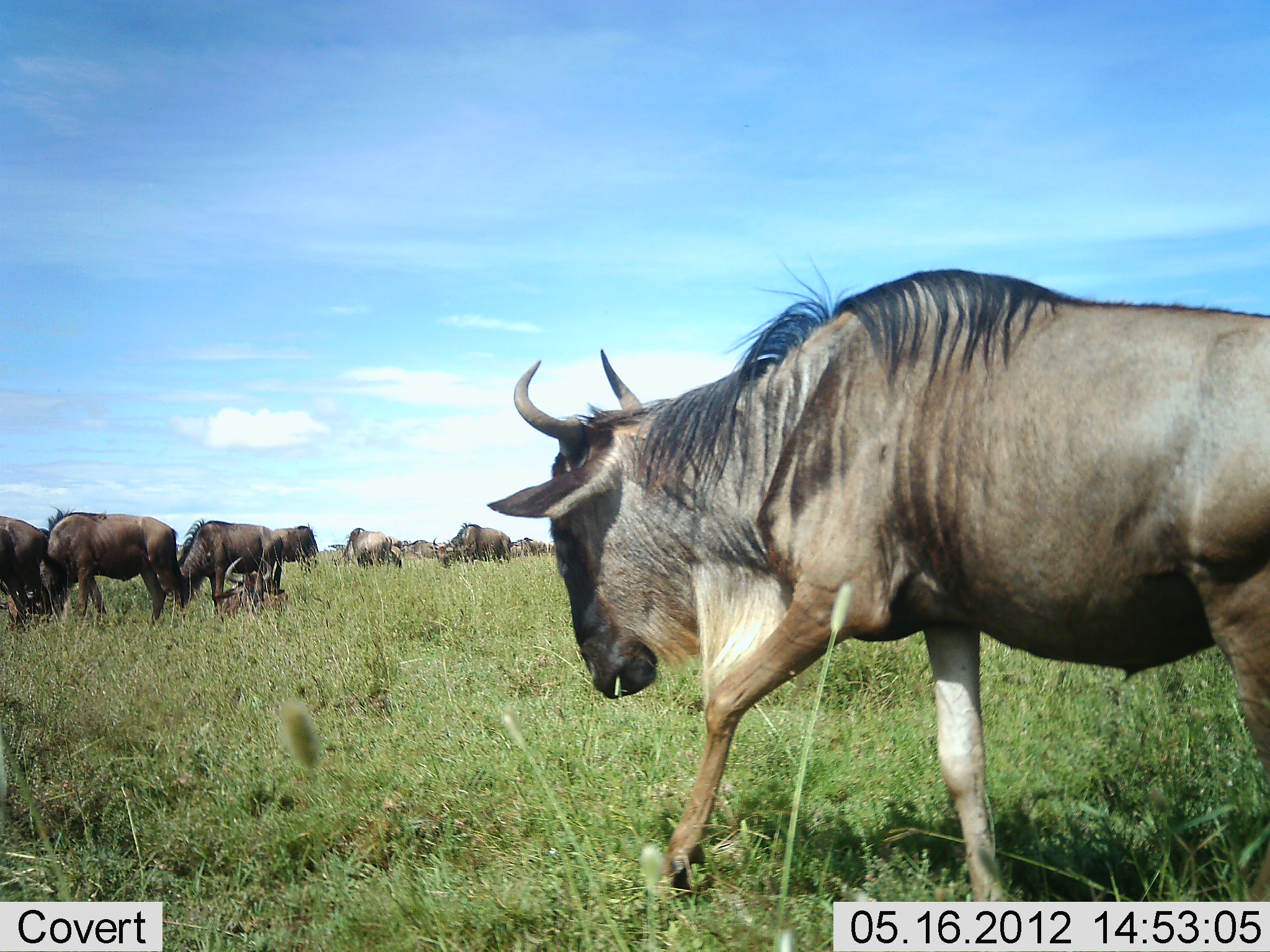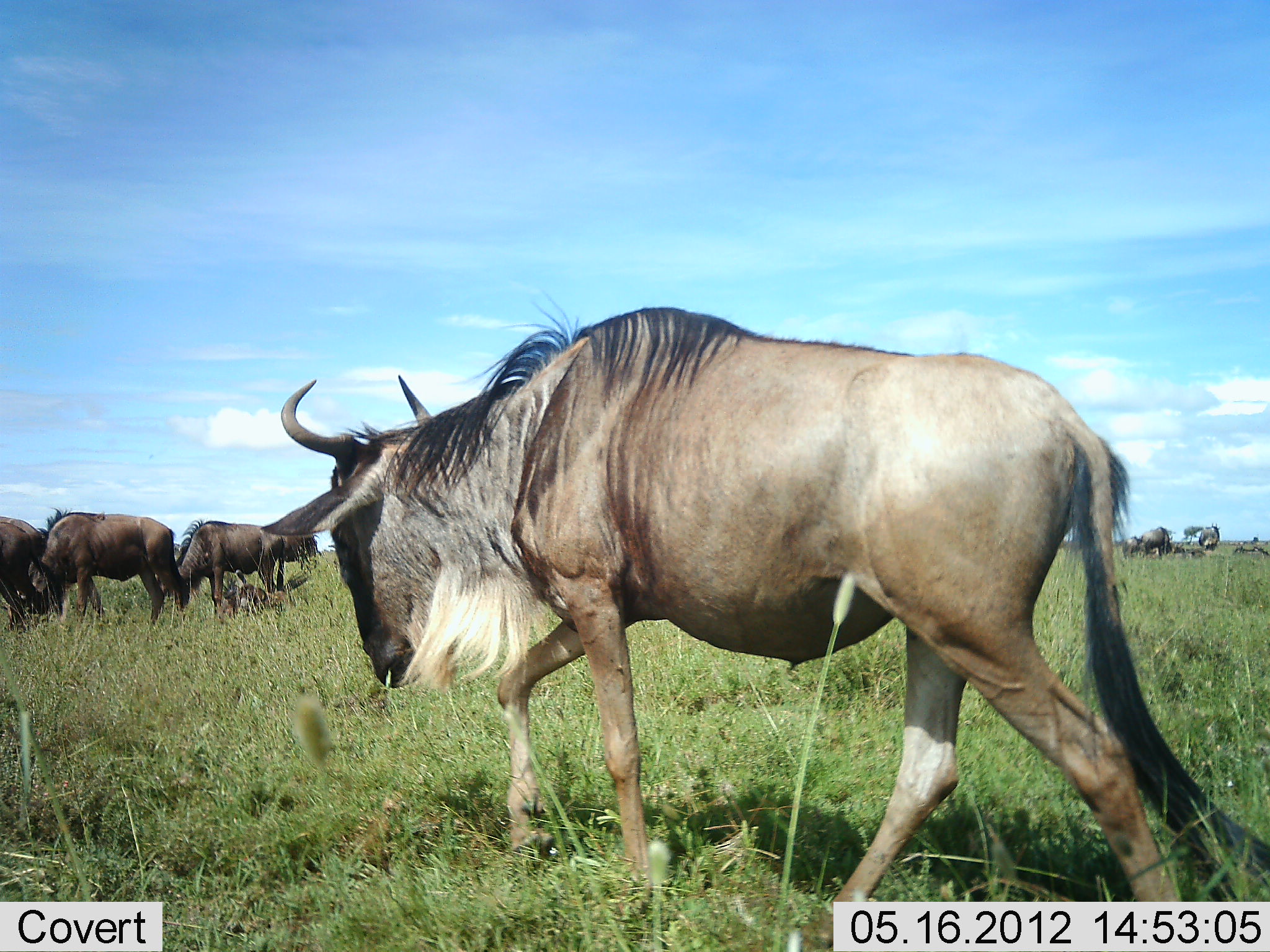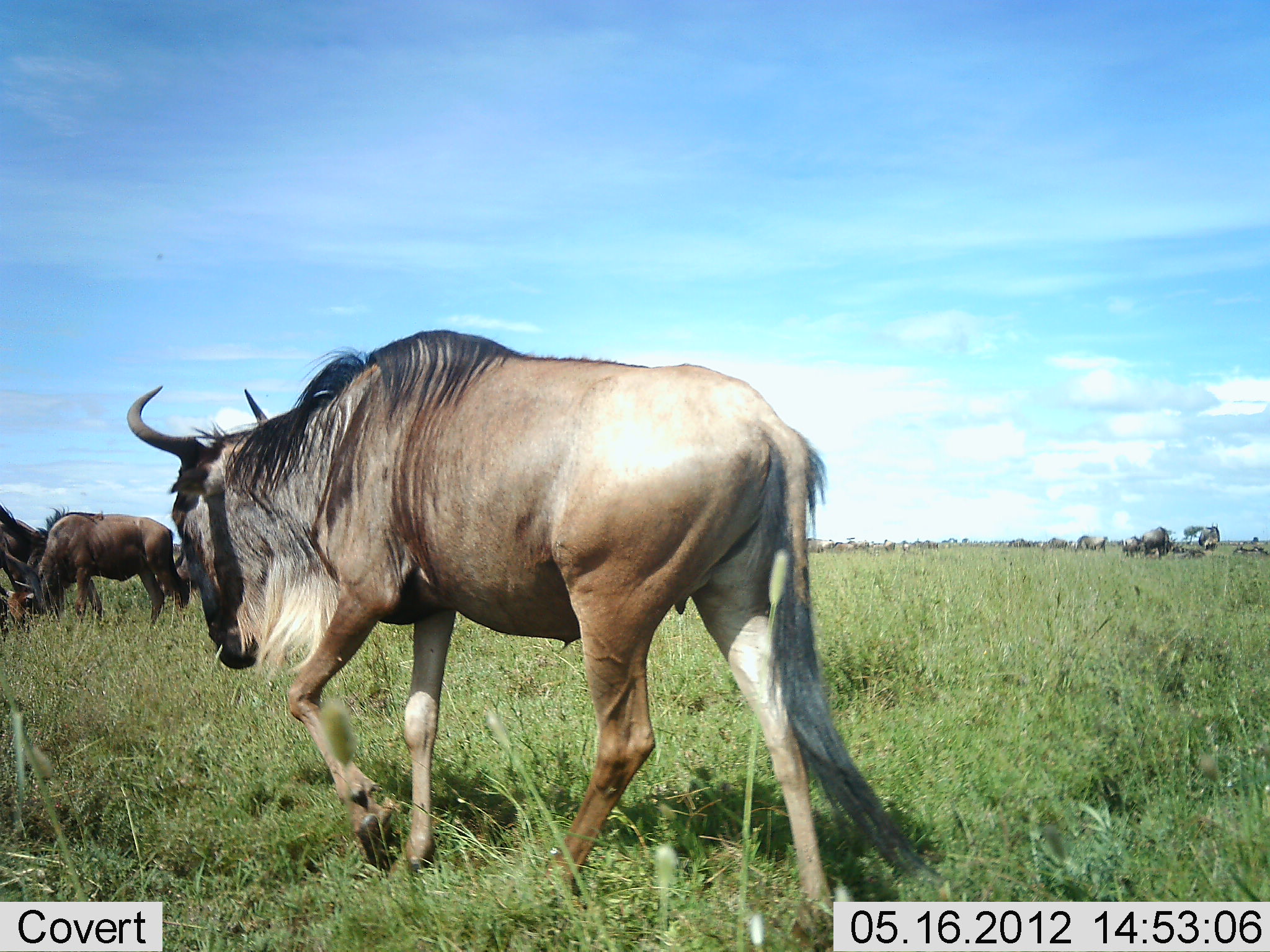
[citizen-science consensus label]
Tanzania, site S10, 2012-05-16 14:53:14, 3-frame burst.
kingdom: Animalia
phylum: Chordata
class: Mammalia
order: Artiodactyla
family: Bovidae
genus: Connochaetes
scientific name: Connochaetes taurinus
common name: blue wildebeest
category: wildebeest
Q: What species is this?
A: Wildebeest (blue wildebeest) (Connochaetes taurinus).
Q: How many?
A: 11-50.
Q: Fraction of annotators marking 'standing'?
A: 30%.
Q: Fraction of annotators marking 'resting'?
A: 20%.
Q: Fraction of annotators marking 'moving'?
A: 90%.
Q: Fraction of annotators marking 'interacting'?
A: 0%.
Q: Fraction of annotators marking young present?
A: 20%.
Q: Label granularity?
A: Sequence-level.